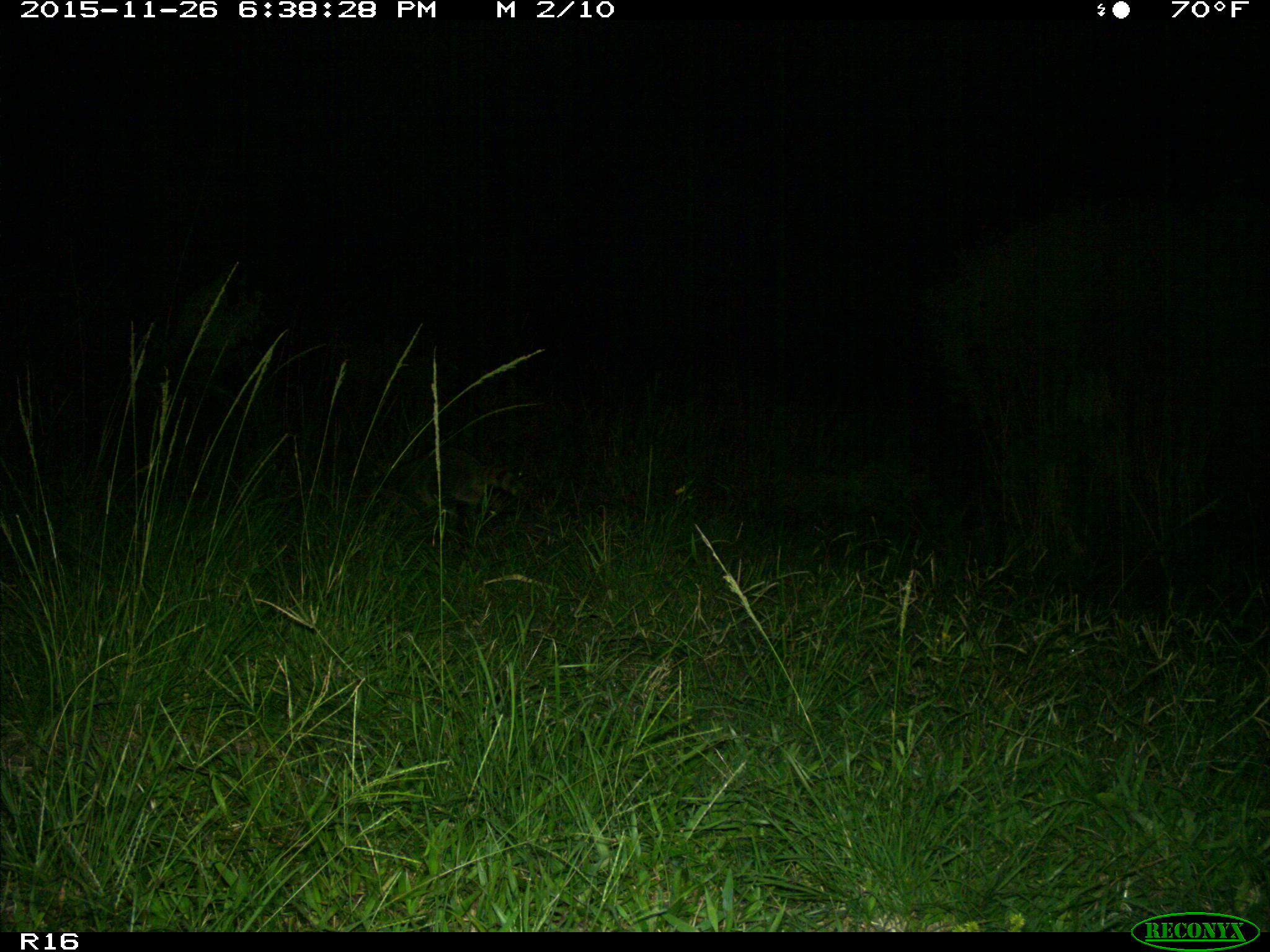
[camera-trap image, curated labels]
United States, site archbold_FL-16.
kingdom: Animalia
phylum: Chordata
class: Mammalia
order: Carnivora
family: Procyonidae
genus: Procyon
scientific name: Procyon lotor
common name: common raccoon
Procyon lotor (common raccoon).